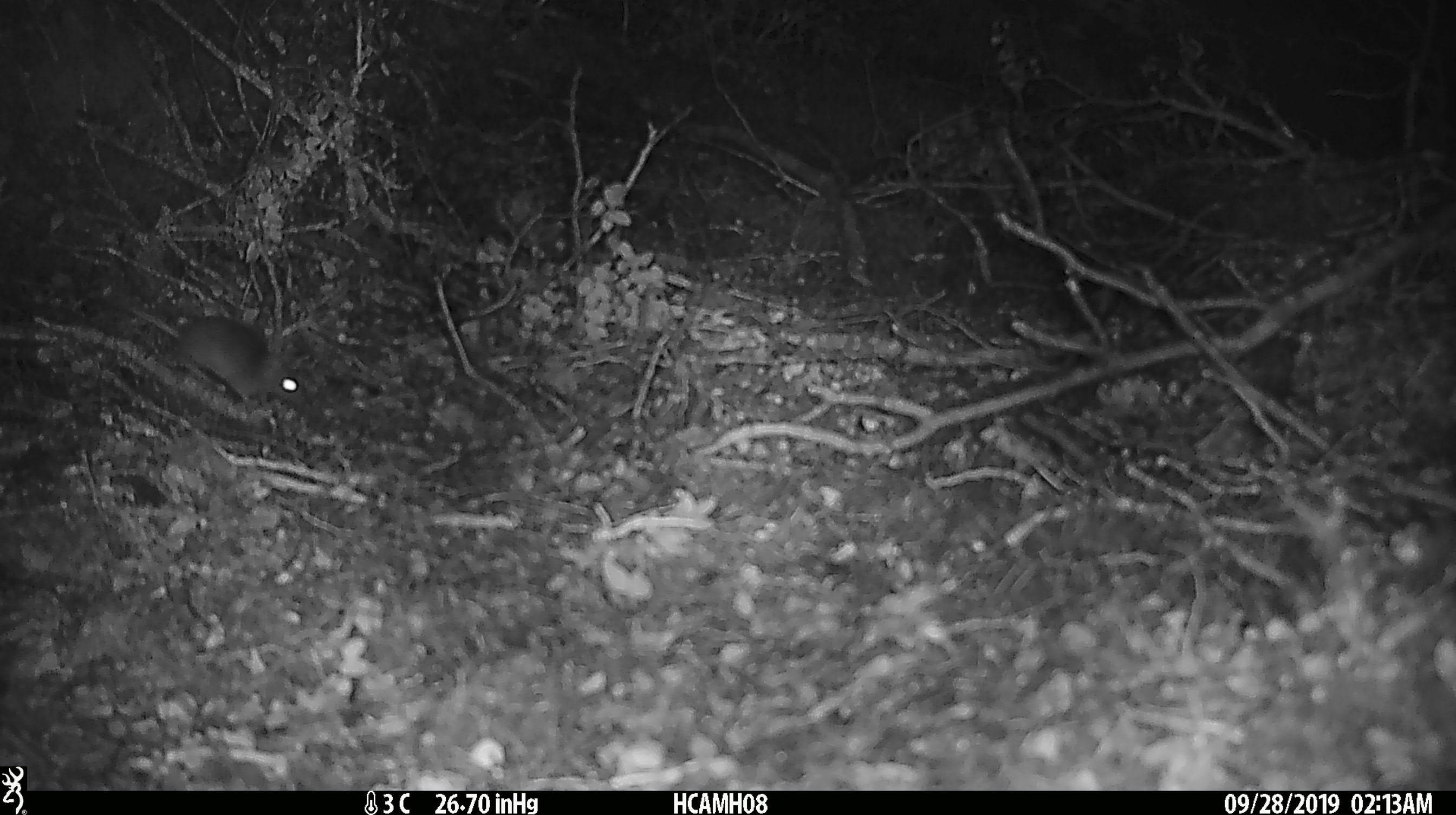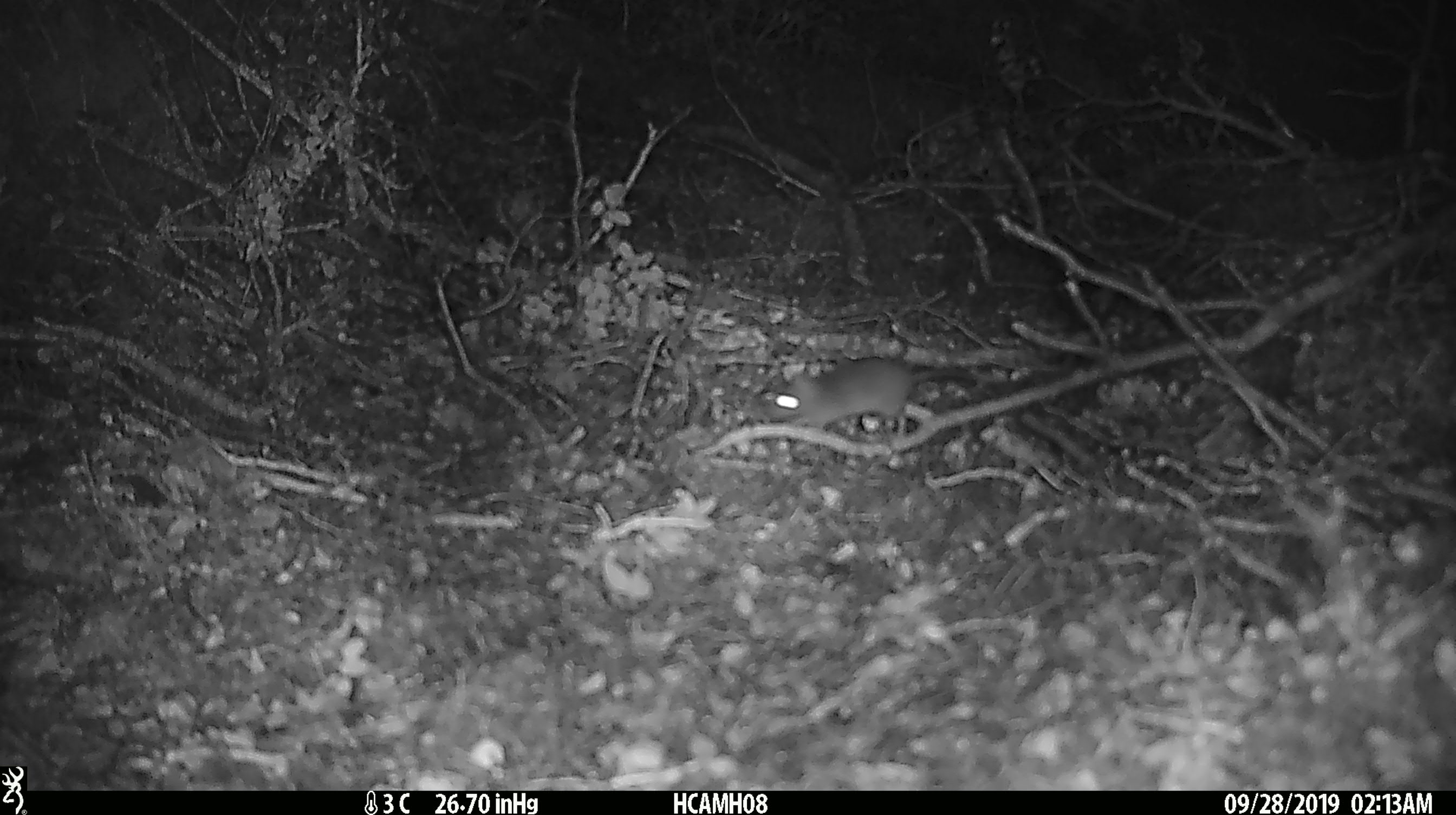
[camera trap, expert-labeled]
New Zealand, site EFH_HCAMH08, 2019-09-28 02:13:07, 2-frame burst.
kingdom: Animalia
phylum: Chordata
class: Mammalia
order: Rodentia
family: Muridae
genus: Mus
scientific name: Mus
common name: mouse